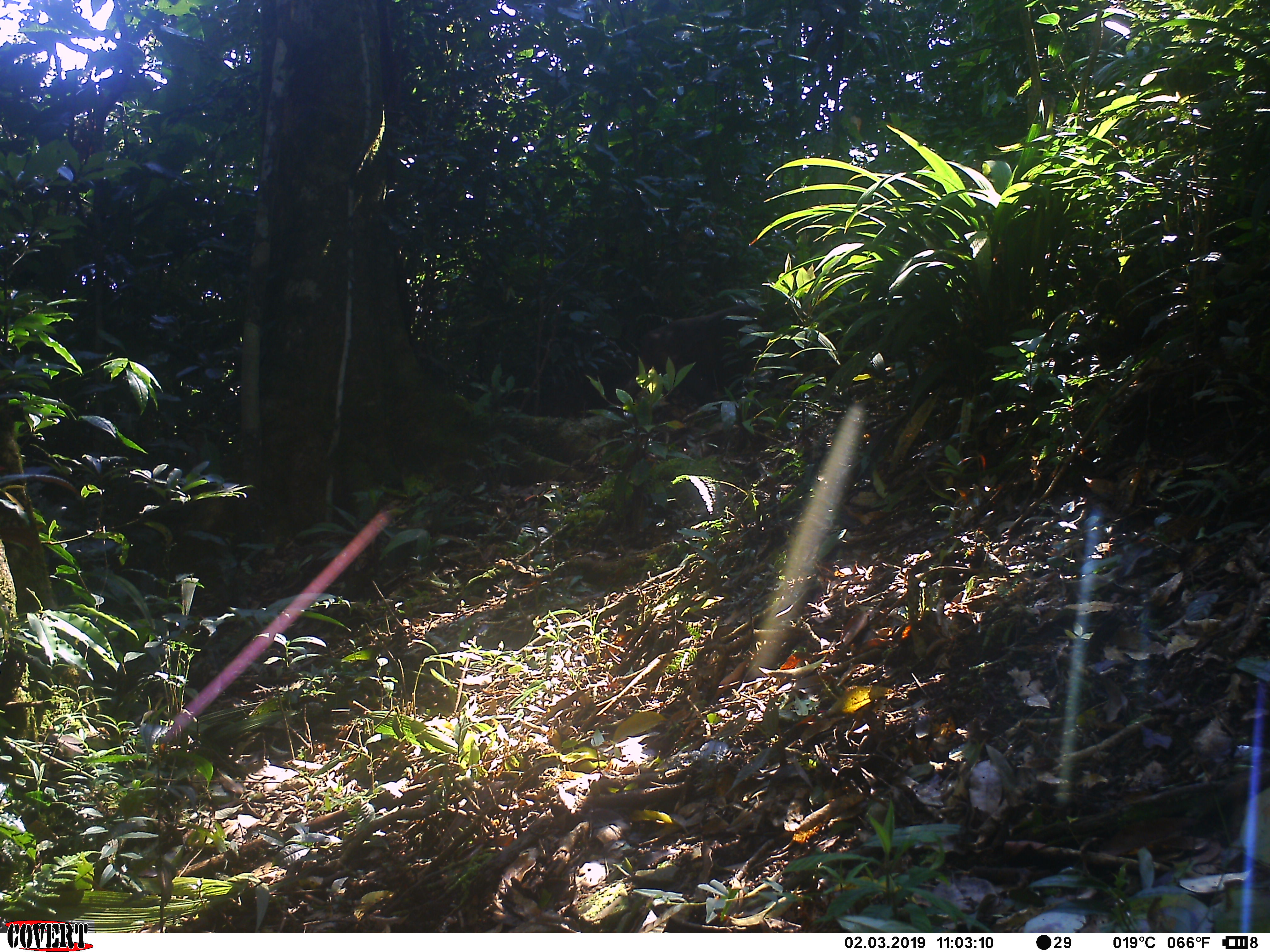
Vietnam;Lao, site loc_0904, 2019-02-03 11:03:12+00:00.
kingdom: Animalia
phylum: Chordata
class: Mammalia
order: Primates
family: Cercopithecidae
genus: Macaca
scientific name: Macaca arctoides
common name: stump-tailed macaque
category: stump tailed macaque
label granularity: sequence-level